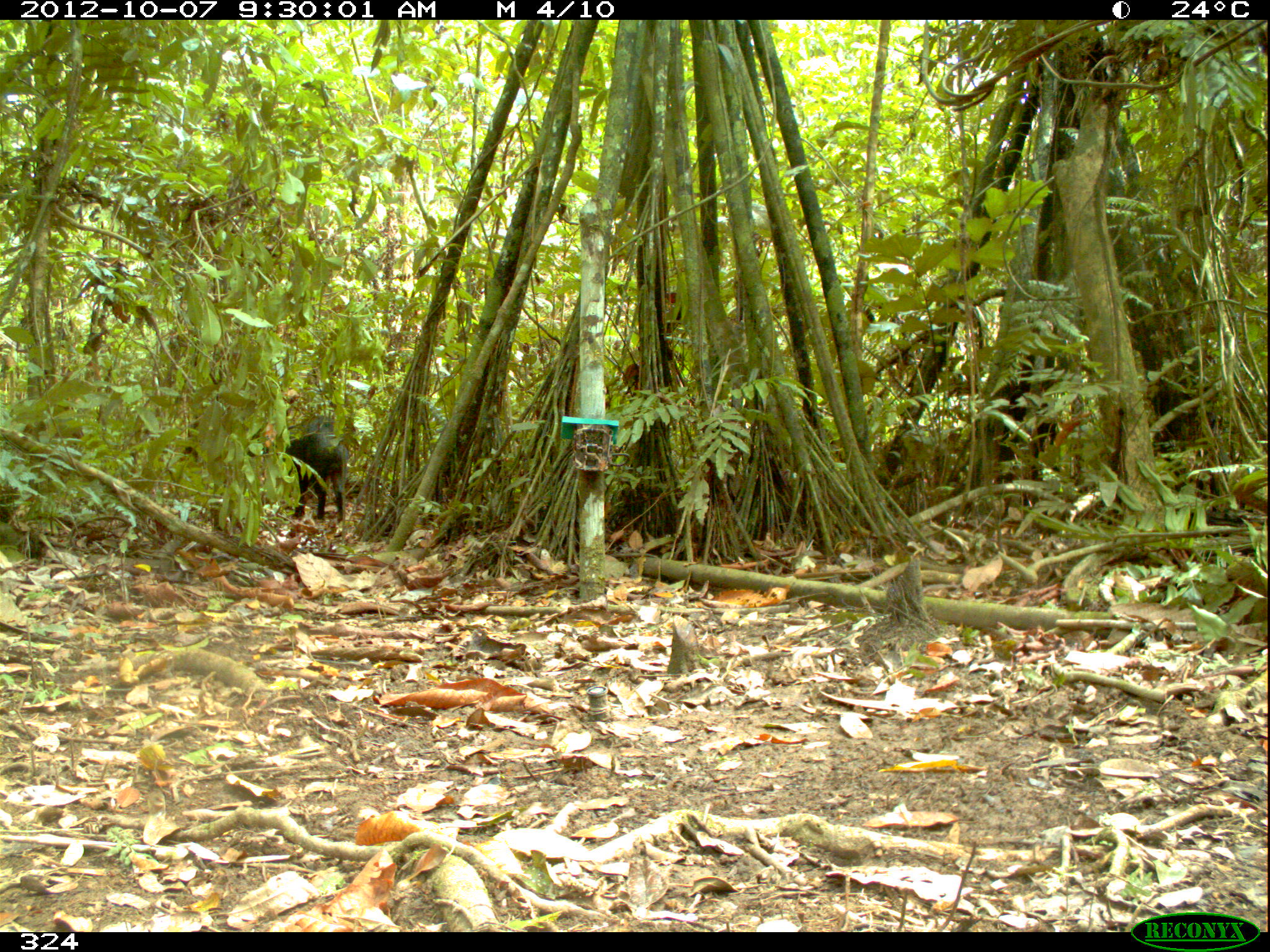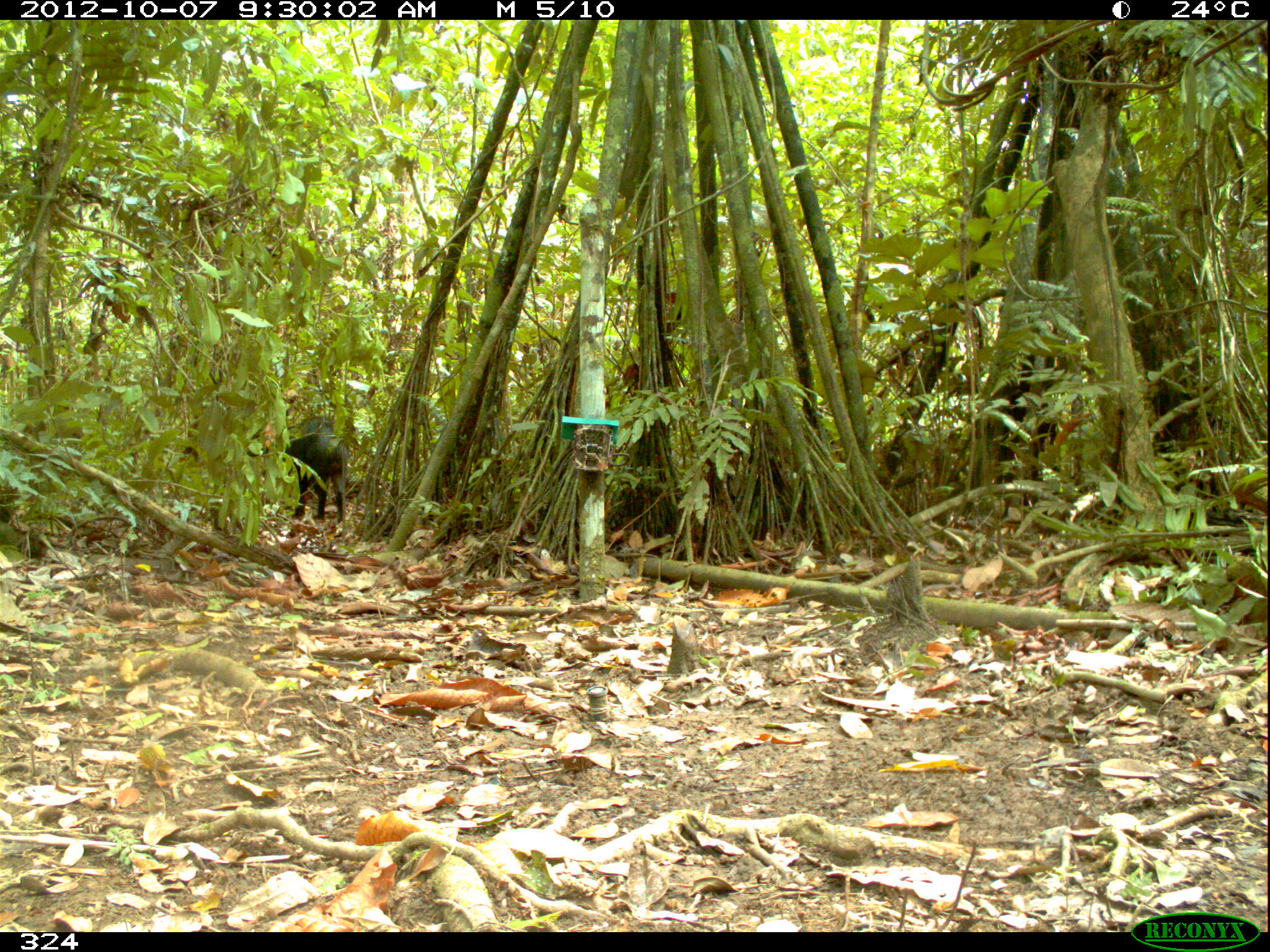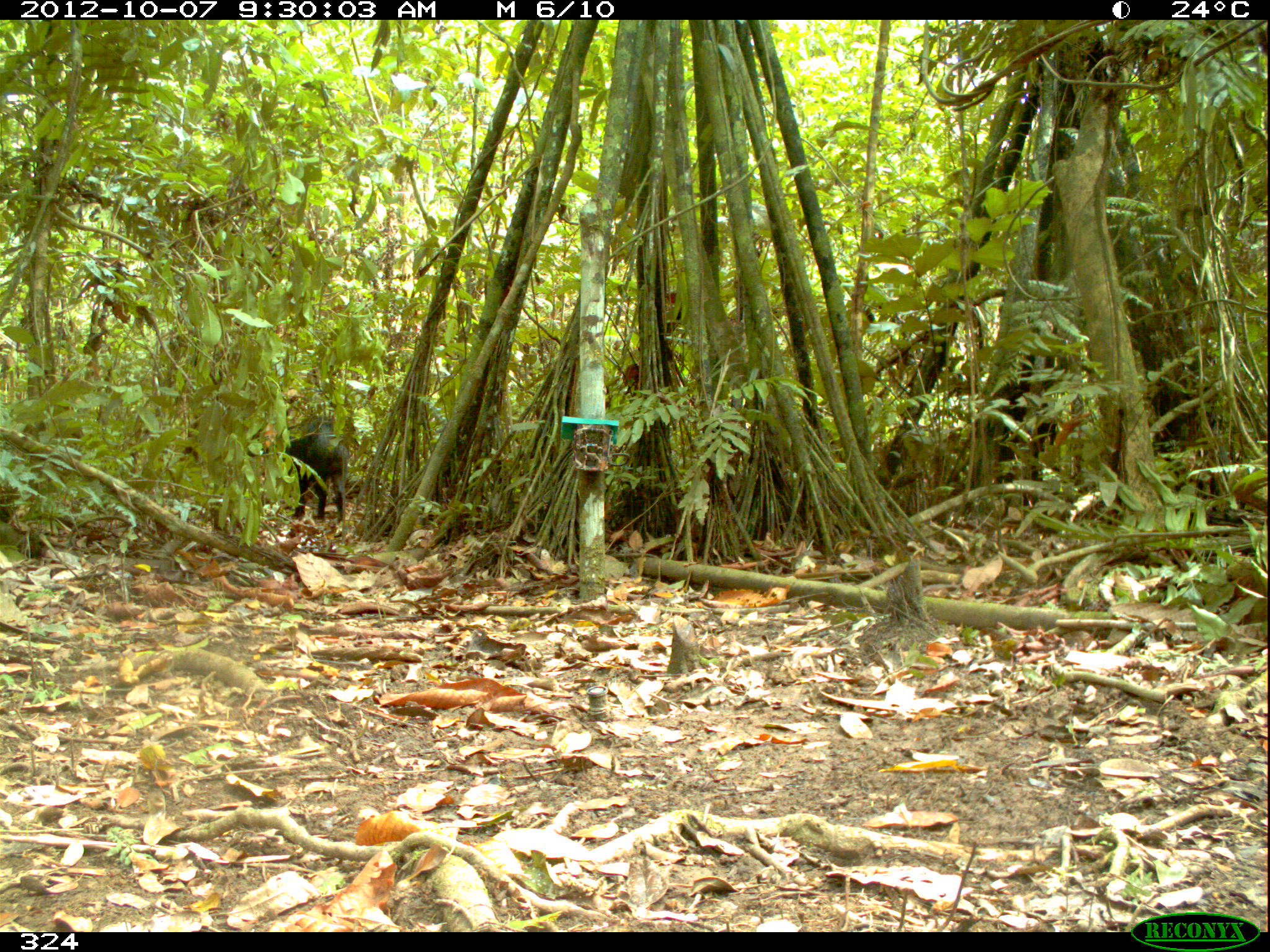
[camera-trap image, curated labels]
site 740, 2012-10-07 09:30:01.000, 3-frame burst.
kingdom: Animalia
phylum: Chordata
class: Mammalia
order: Artiodactyla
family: Tayassuidae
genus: Tayassu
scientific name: Tayassu pecari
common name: white-lipped peccary